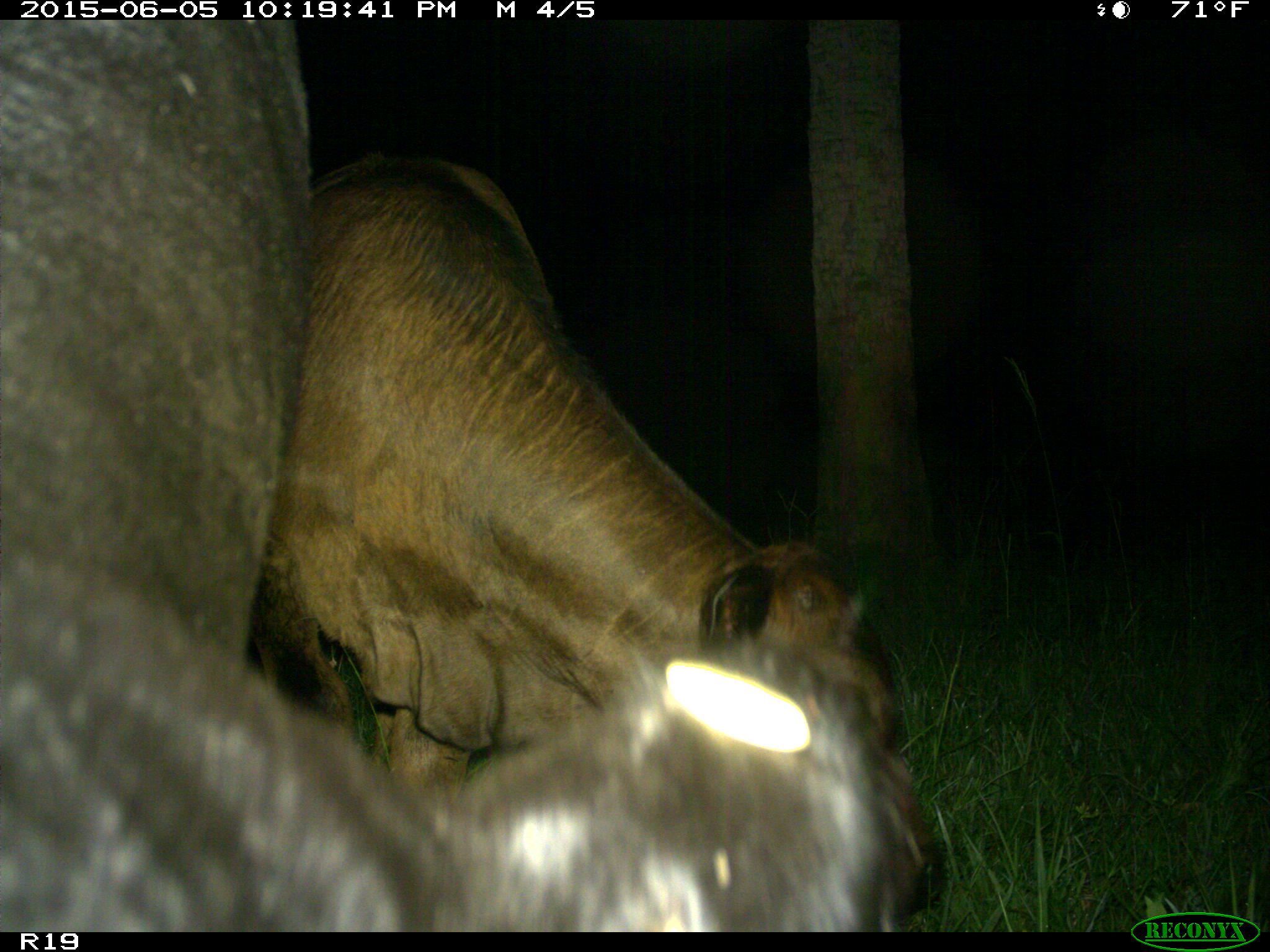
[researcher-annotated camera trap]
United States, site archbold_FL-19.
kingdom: Animalia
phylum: Chordata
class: Mammalia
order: Artiodactyla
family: Bovidae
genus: Bos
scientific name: Bos taurus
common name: domestic cow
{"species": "Bos taurus (domestic cow)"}